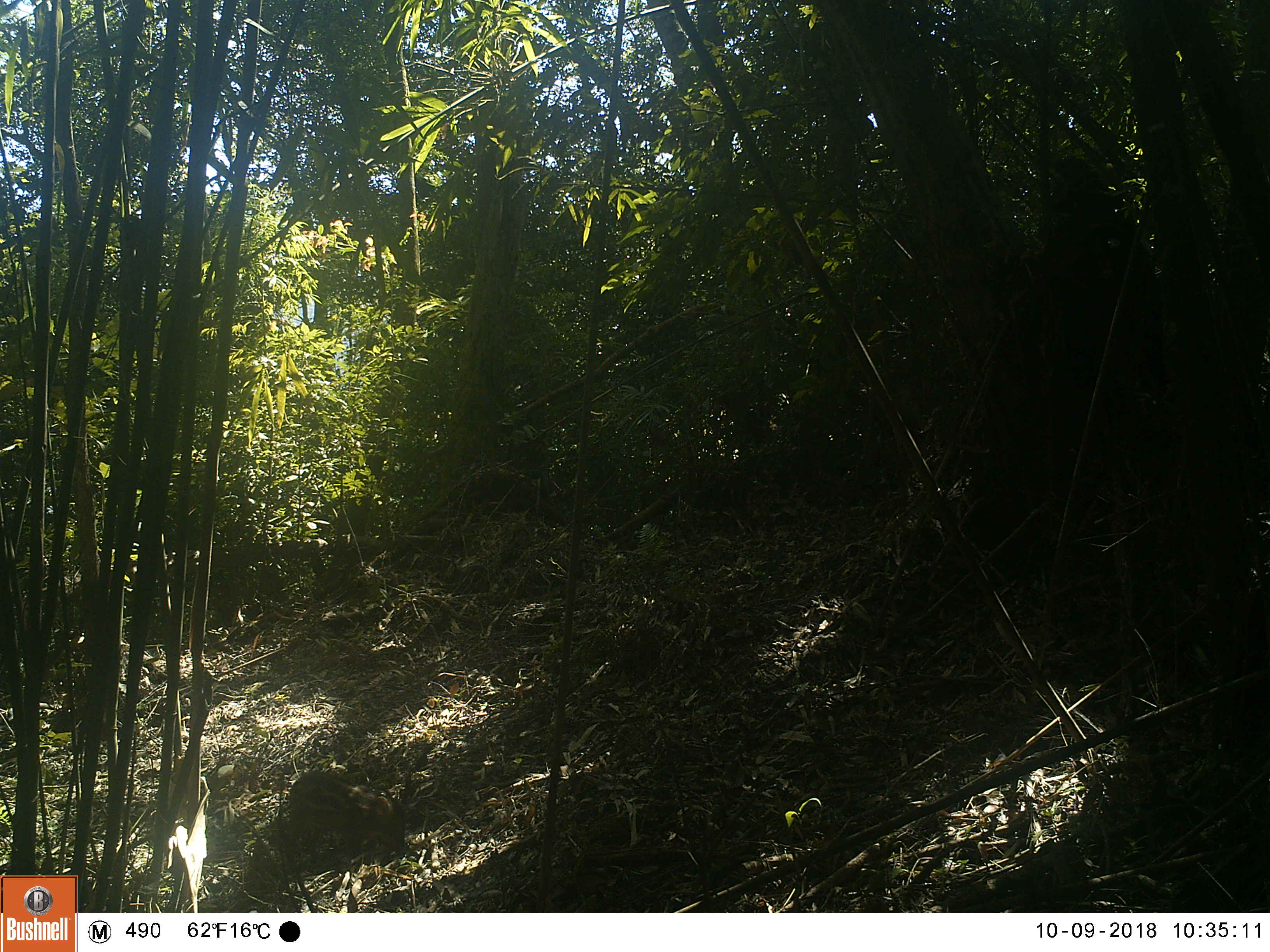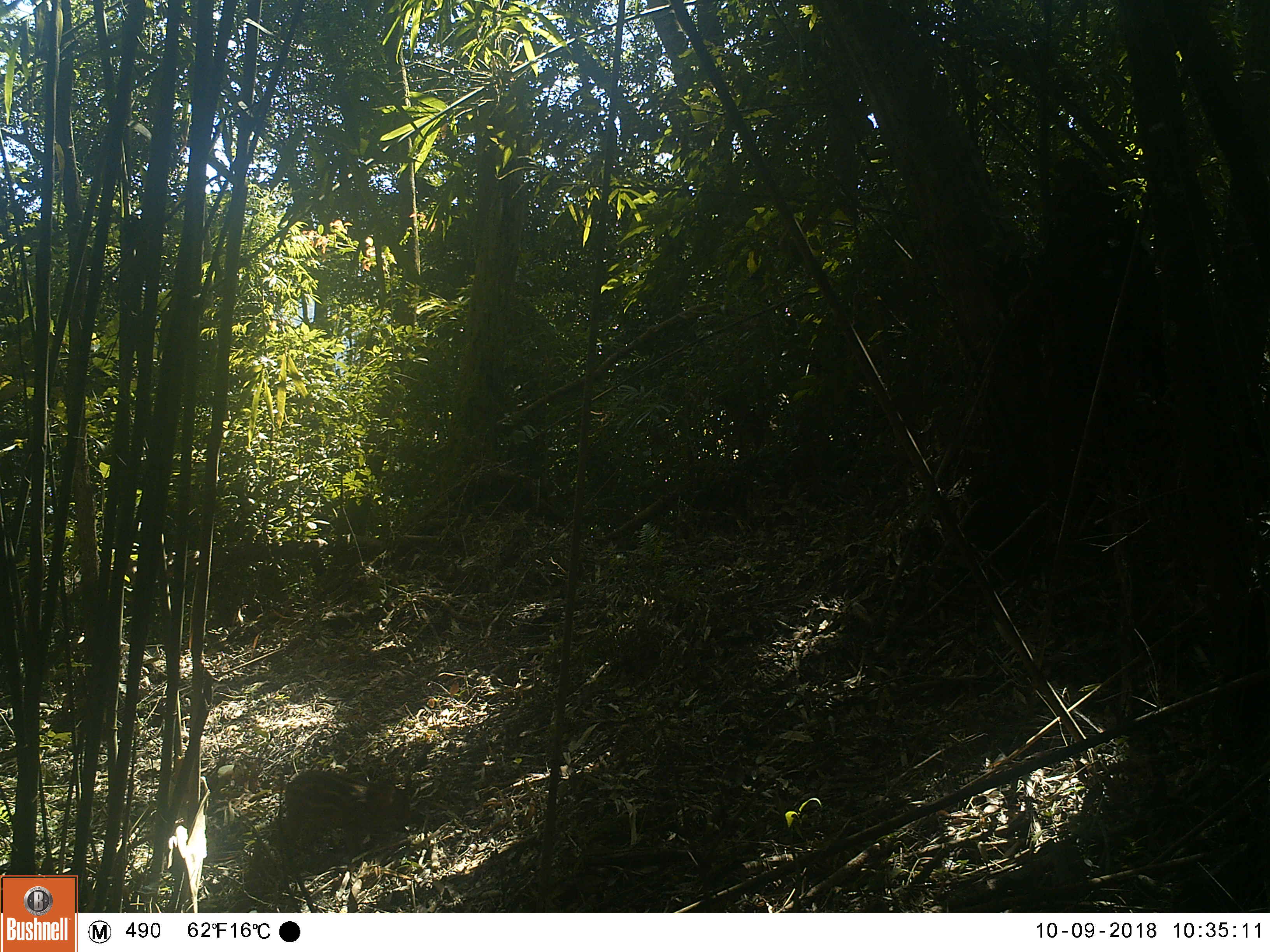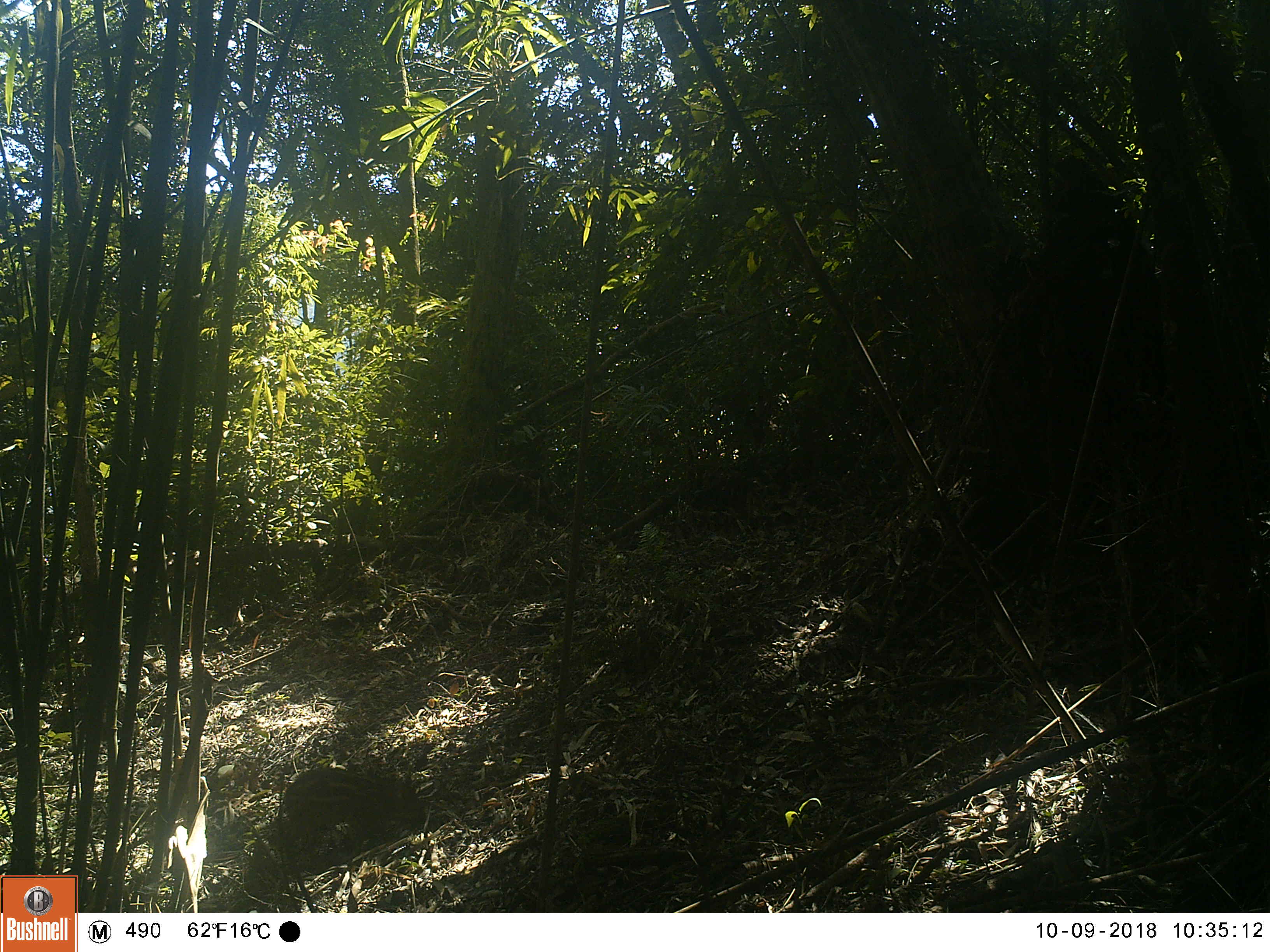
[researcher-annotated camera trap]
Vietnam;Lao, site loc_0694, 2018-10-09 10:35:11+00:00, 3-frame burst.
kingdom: Animalia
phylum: Chordata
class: Mammalia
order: Artiodactyla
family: Suidae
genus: Sus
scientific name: Sus scrofa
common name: eurasian wild pig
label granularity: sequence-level